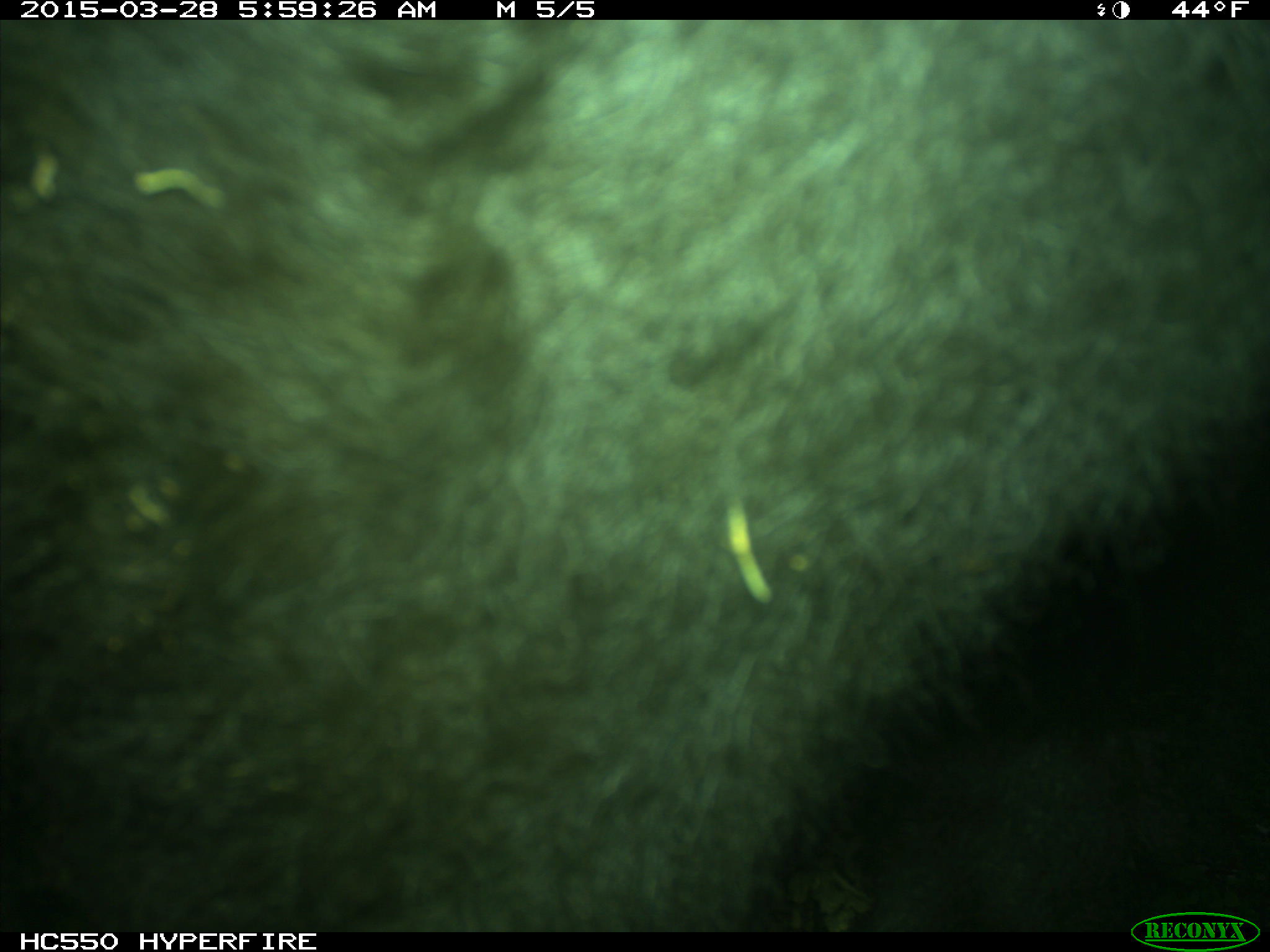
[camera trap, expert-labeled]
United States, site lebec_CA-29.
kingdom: Animalia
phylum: Chordata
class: Mammalia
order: Artiodactyla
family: Bovidae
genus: Bos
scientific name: Bos taurus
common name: domestic cow